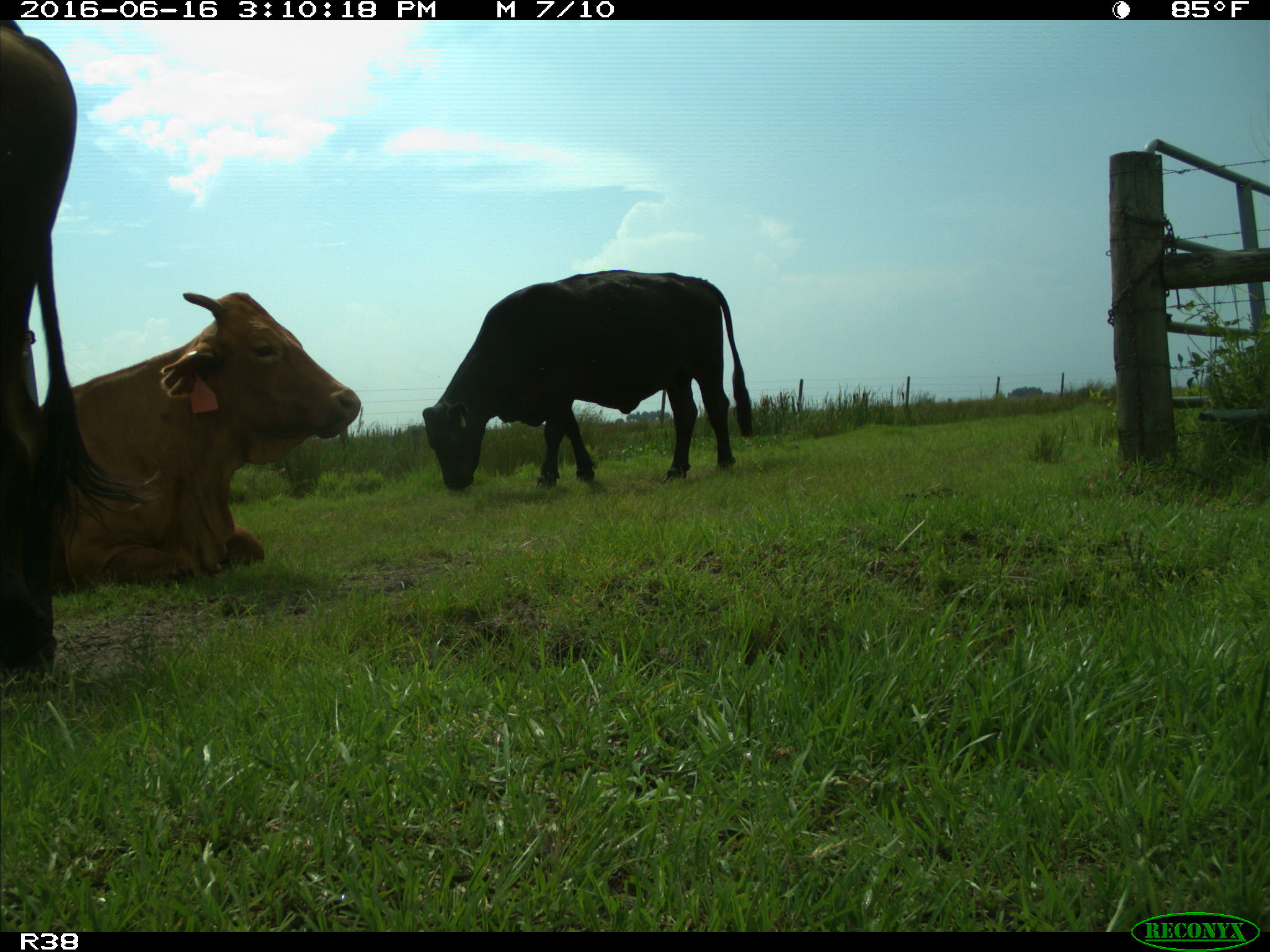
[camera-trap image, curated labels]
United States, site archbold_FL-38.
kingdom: Animalia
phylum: Chordata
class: Mammalia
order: Artiodactyla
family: Bovidae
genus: Bos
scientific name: Bos taurus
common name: domestic cow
Bos taurus (domestic cow).